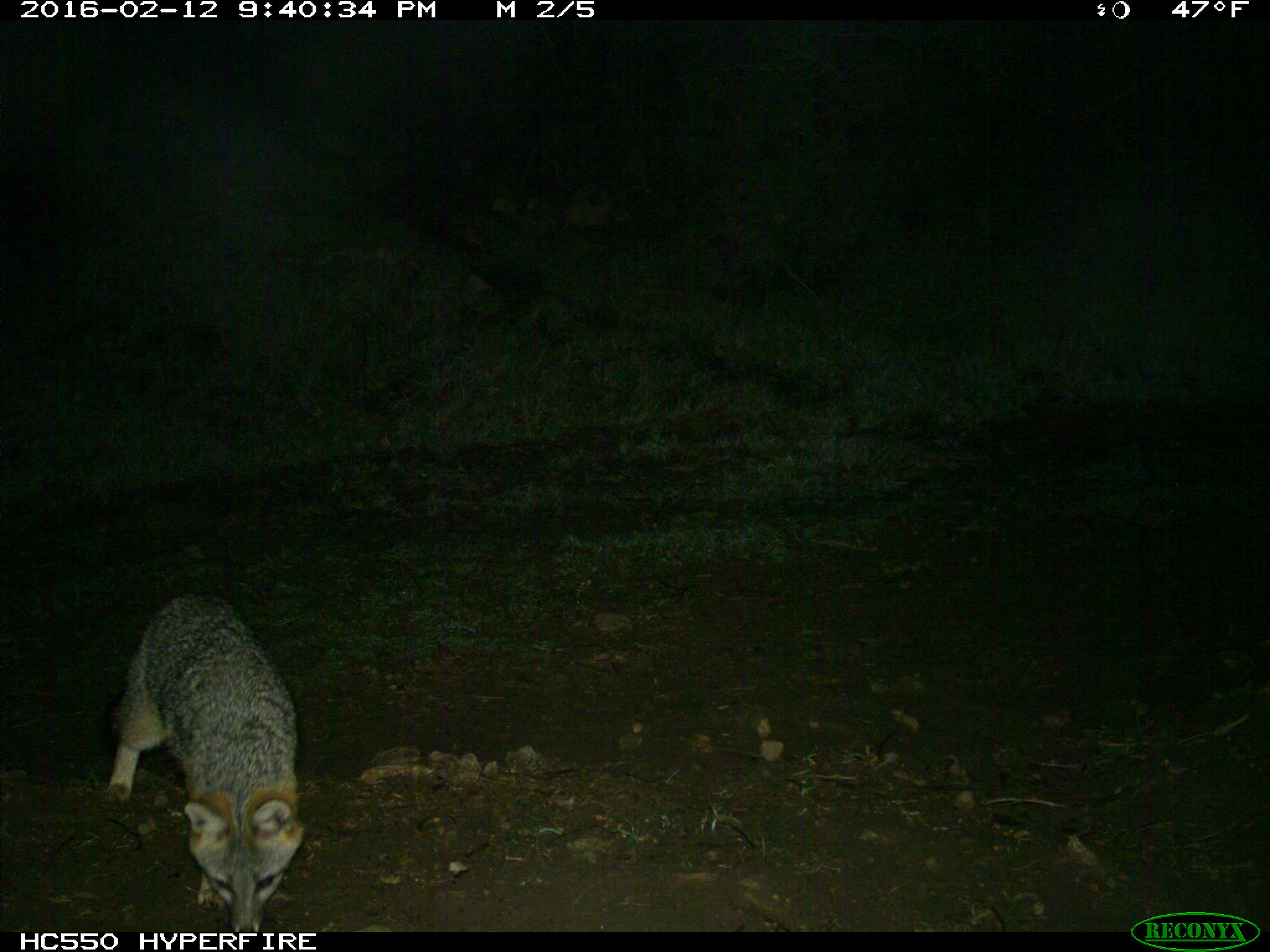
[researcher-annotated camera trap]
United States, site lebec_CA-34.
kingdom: Animalia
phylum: Chordata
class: Mammalia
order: Carnivora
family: Canidae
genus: Urocyon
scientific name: Urocyon cinereoargenteus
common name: gray fox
Urocyon cinereoargenteus (gray fox).